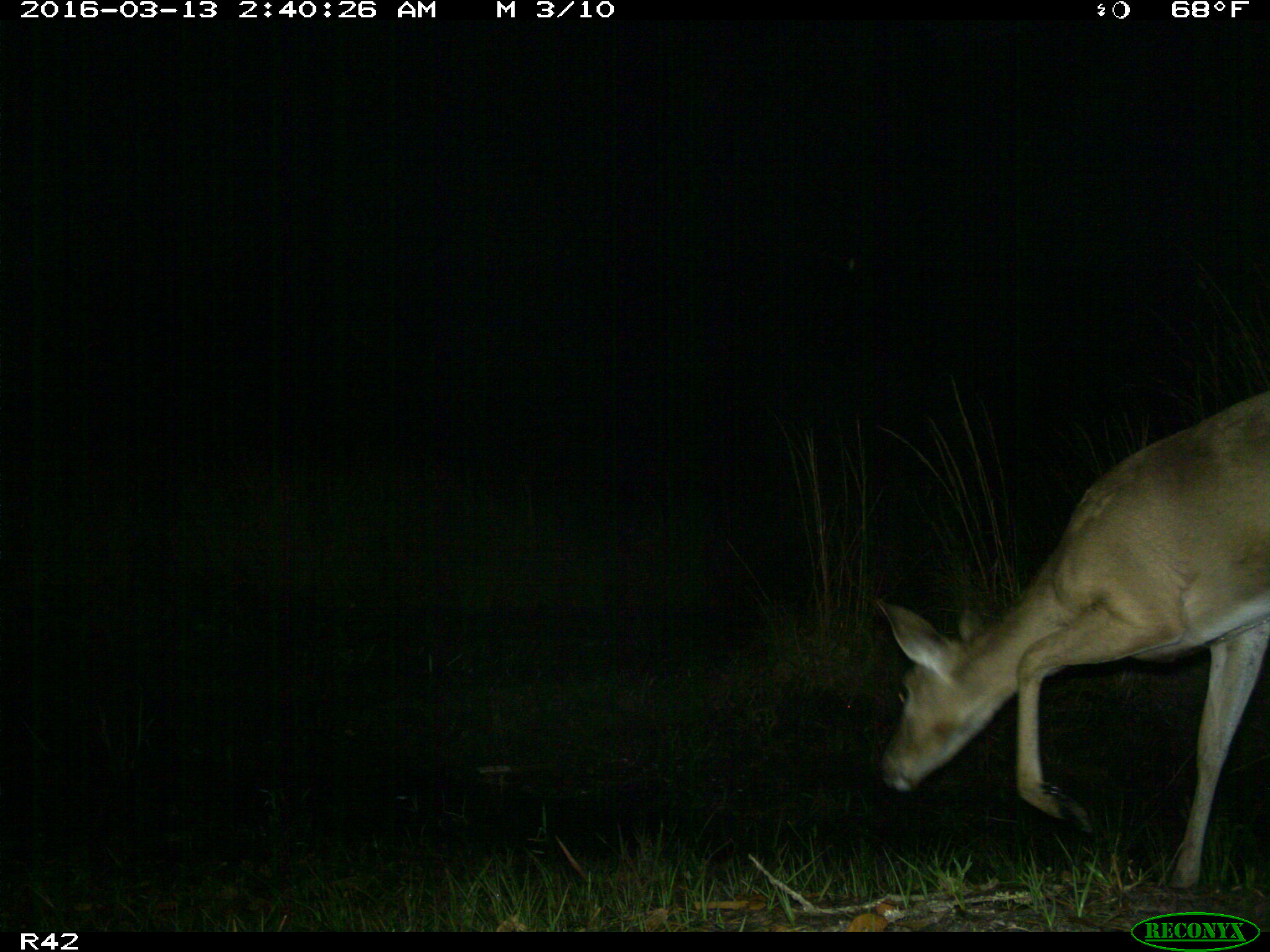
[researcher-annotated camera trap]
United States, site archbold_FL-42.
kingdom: Animalia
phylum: Chordata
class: Mammalia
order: Artiodactyla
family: Cervidae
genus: Odocoileus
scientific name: Odocoileus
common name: deer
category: unidentified deer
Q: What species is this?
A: Unidentified deer (deer) (Odocoileus).